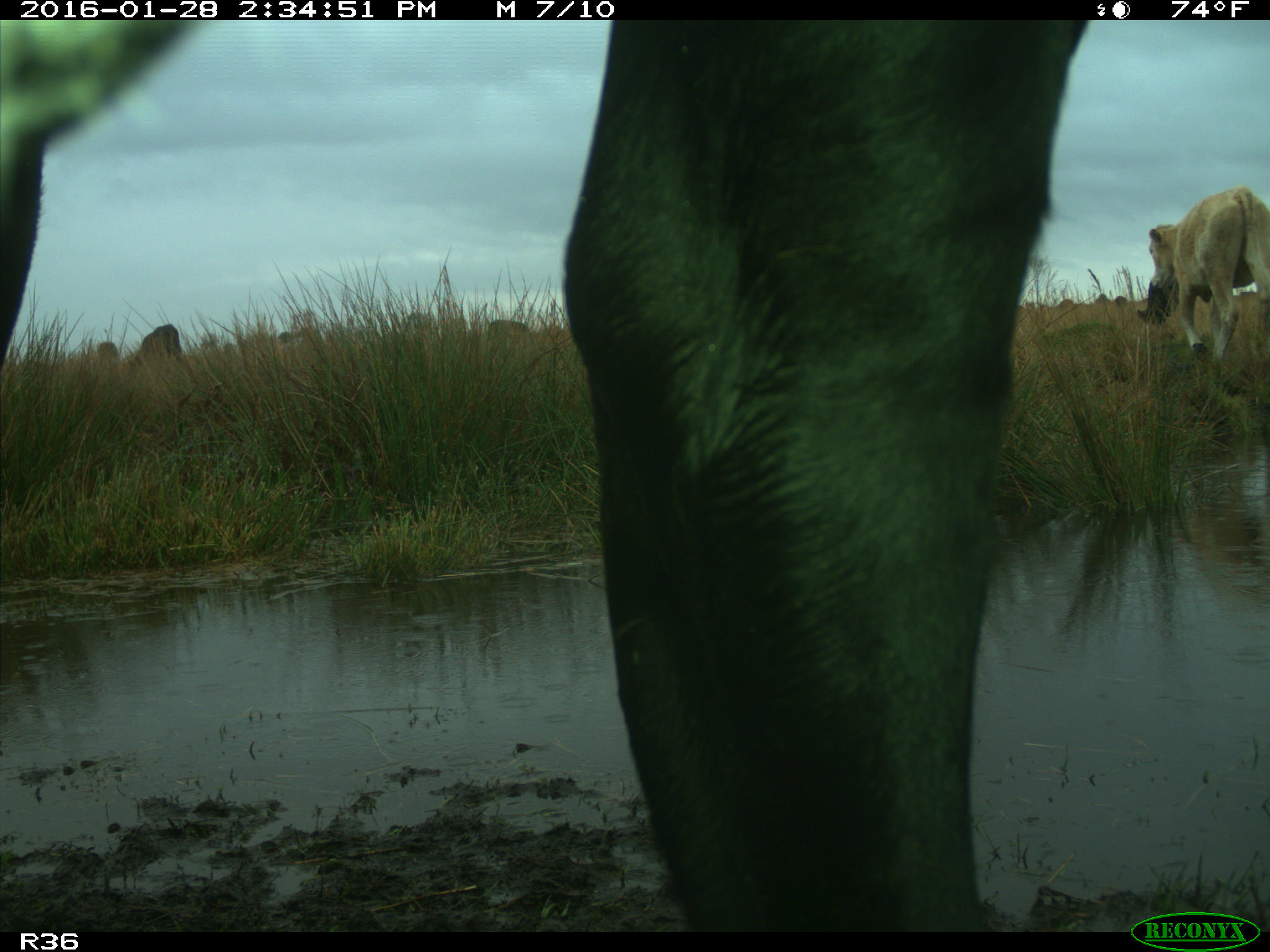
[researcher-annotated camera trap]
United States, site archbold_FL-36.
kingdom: Animalia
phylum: Chordata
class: Mammalia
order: Artiodactyla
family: Bovidae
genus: Bos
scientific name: Bos taurus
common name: domestic cow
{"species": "Bos taurus (domestic cow)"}